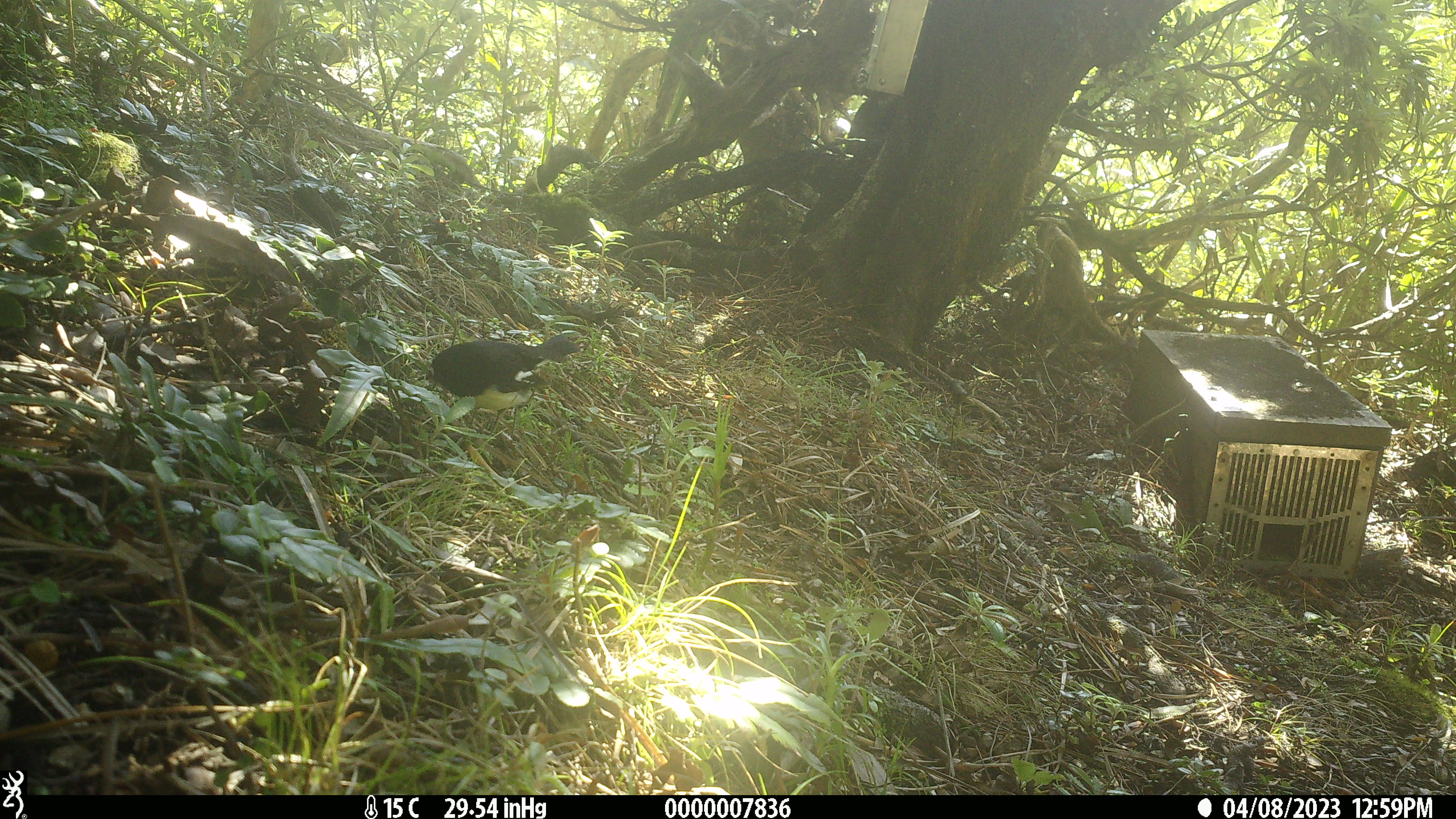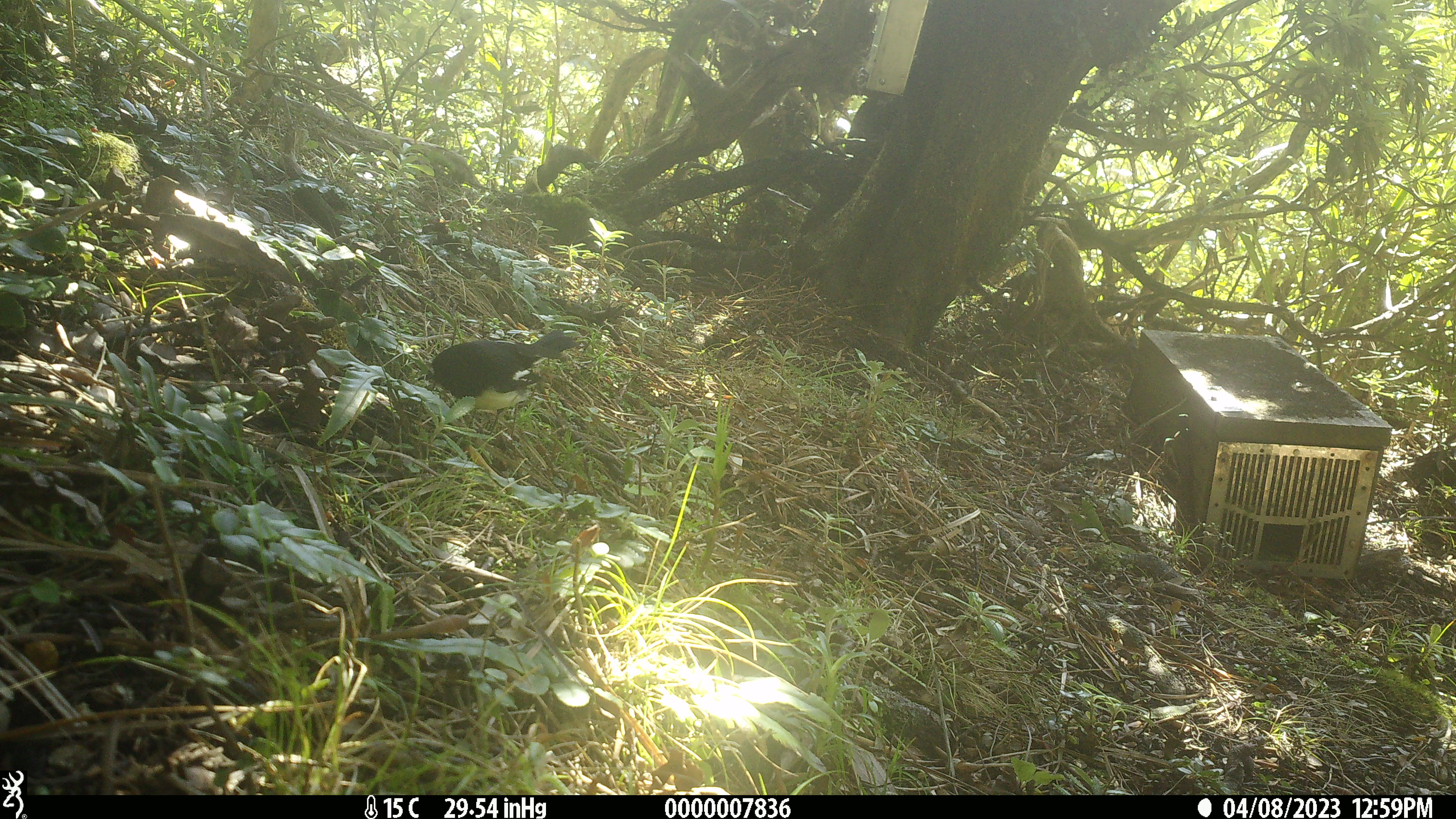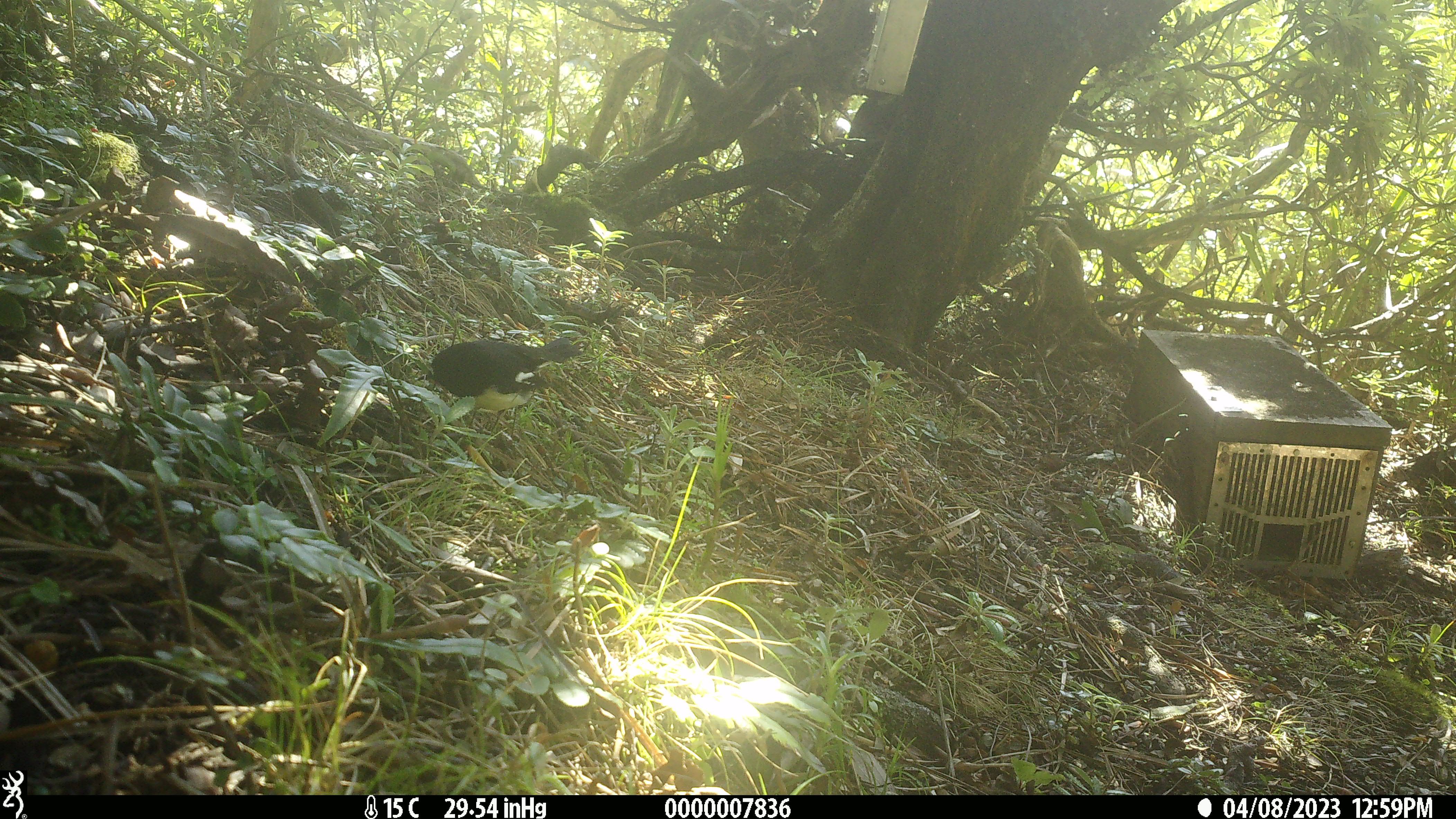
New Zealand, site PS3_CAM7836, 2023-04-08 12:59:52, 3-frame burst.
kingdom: Animalia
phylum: Chordata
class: Aves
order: Passeriformes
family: Petroicidae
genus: Petroica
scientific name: Petroica macrocephala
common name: tomtit